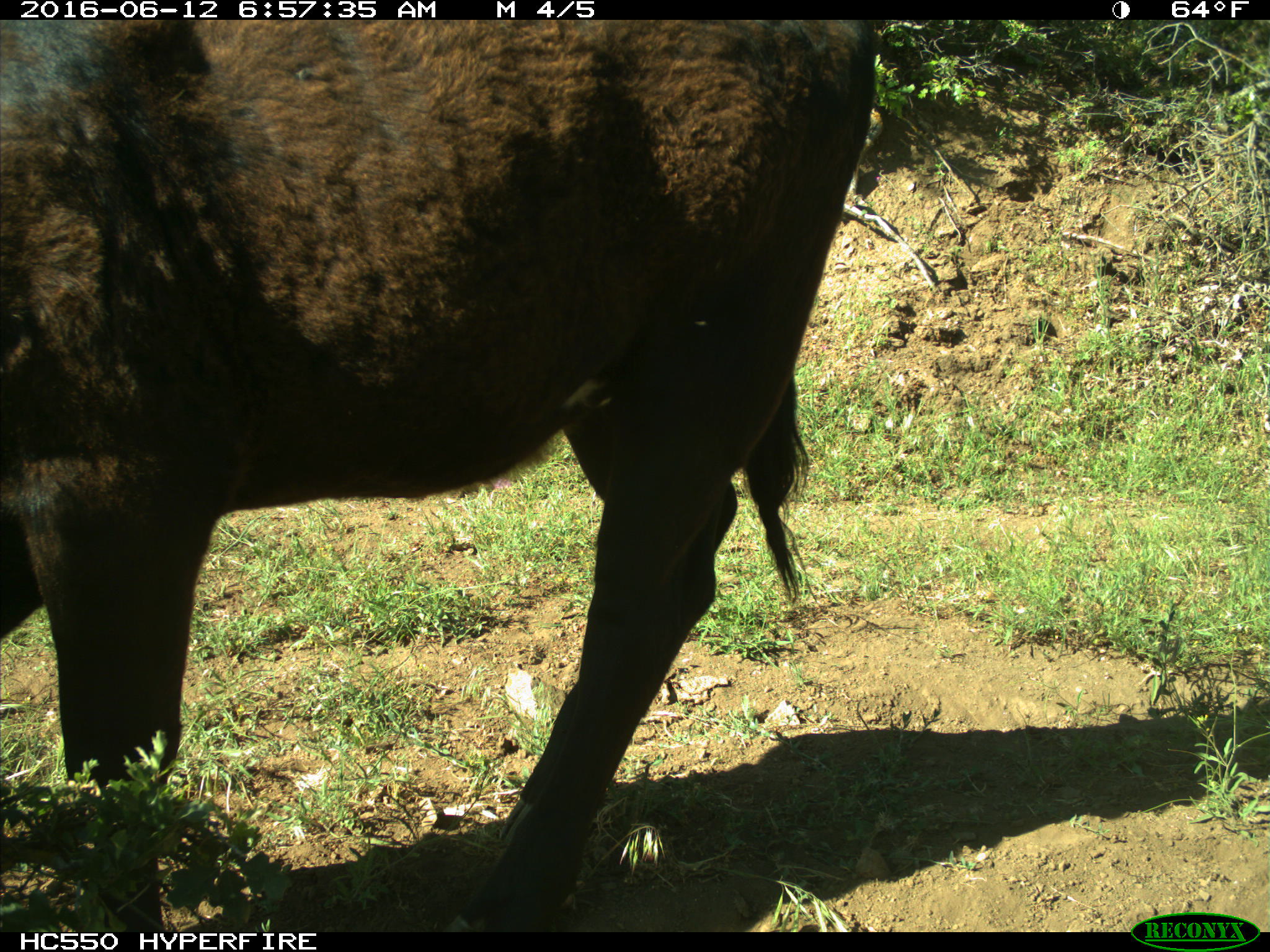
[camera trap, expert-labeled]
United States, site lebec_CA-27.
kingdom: Animalia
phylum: Chordata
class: Mammalia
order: Artiodactyla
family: Bovidae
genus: Bos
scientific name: Bos taurus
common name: domestic cow